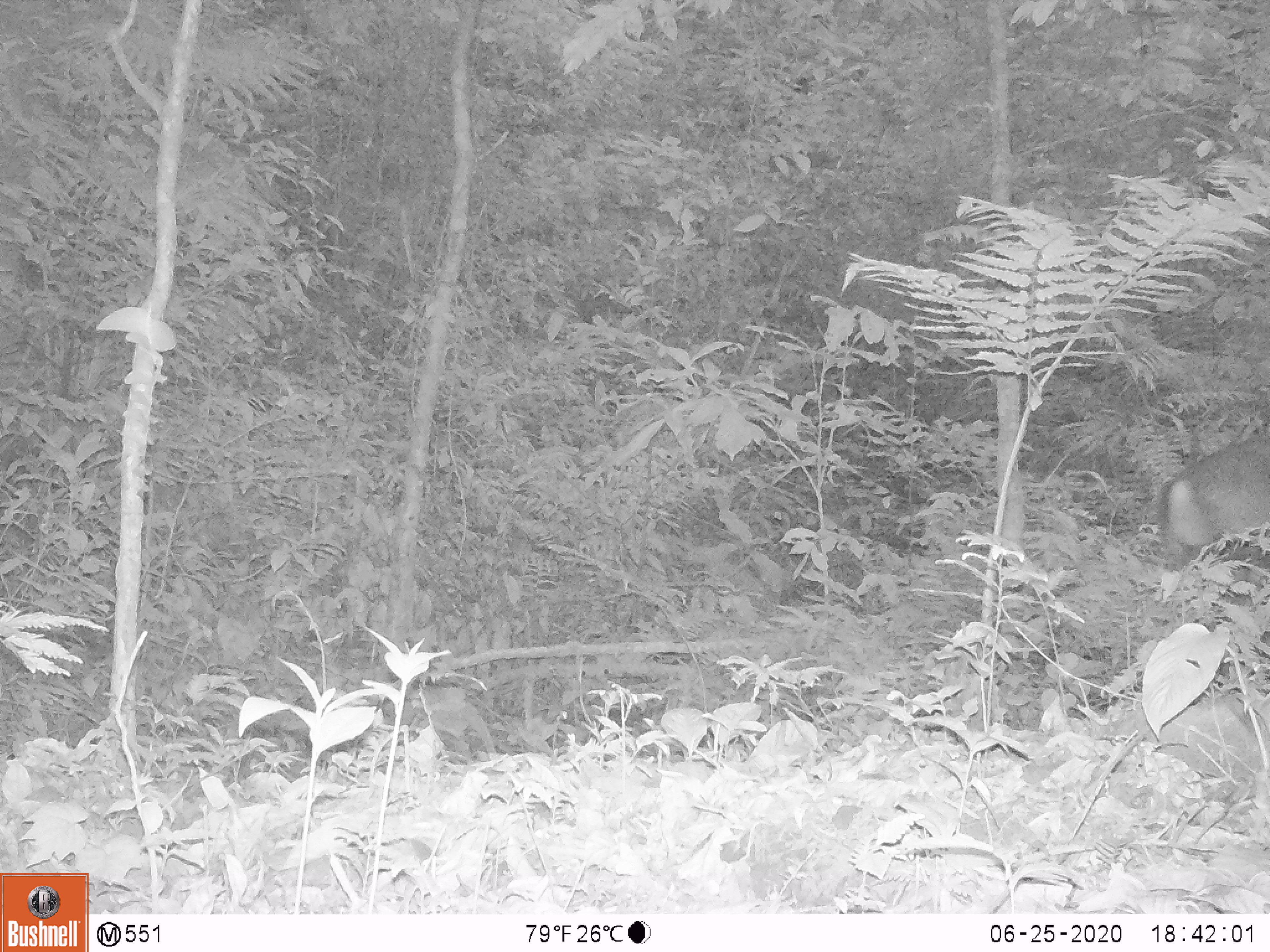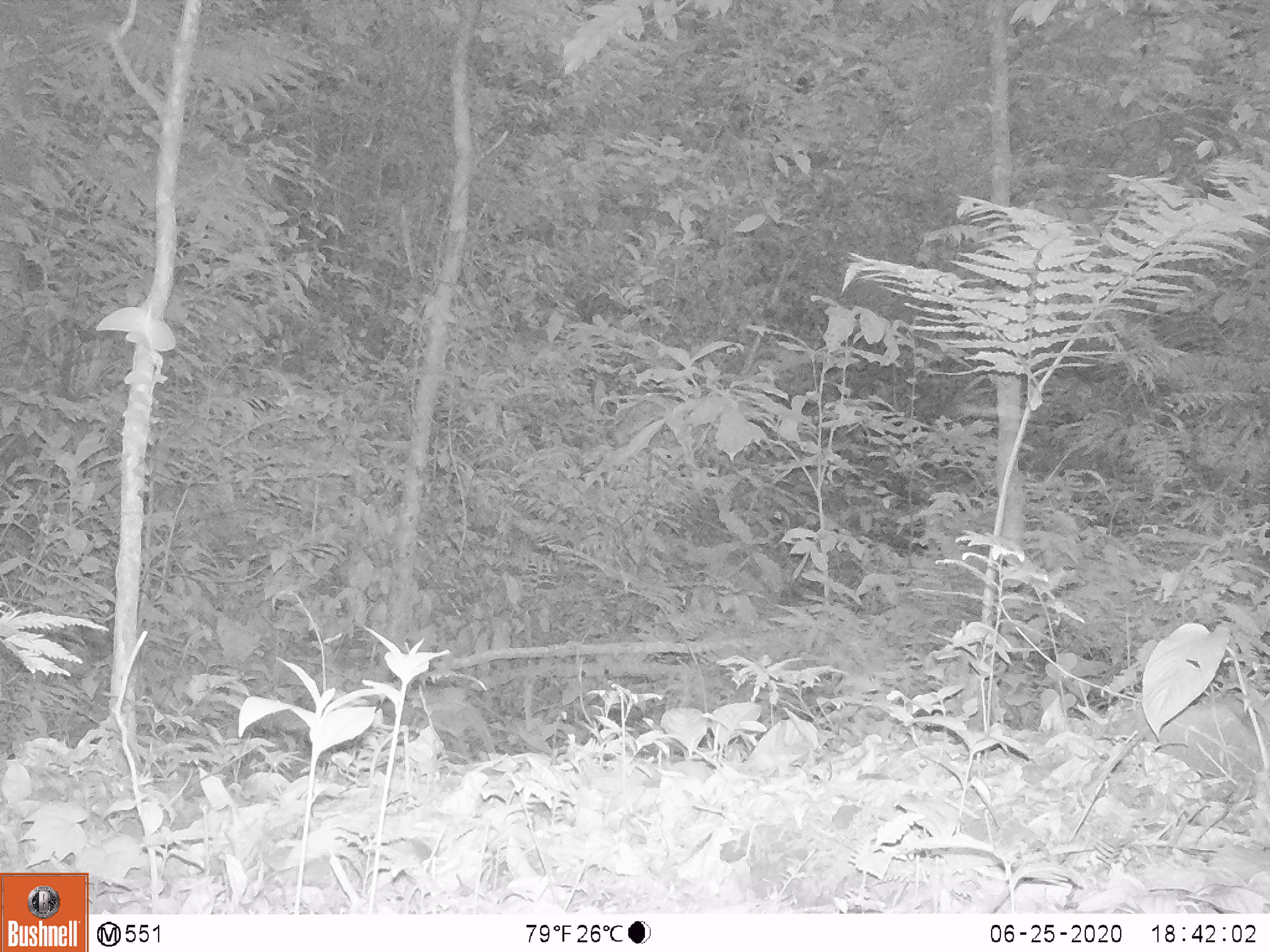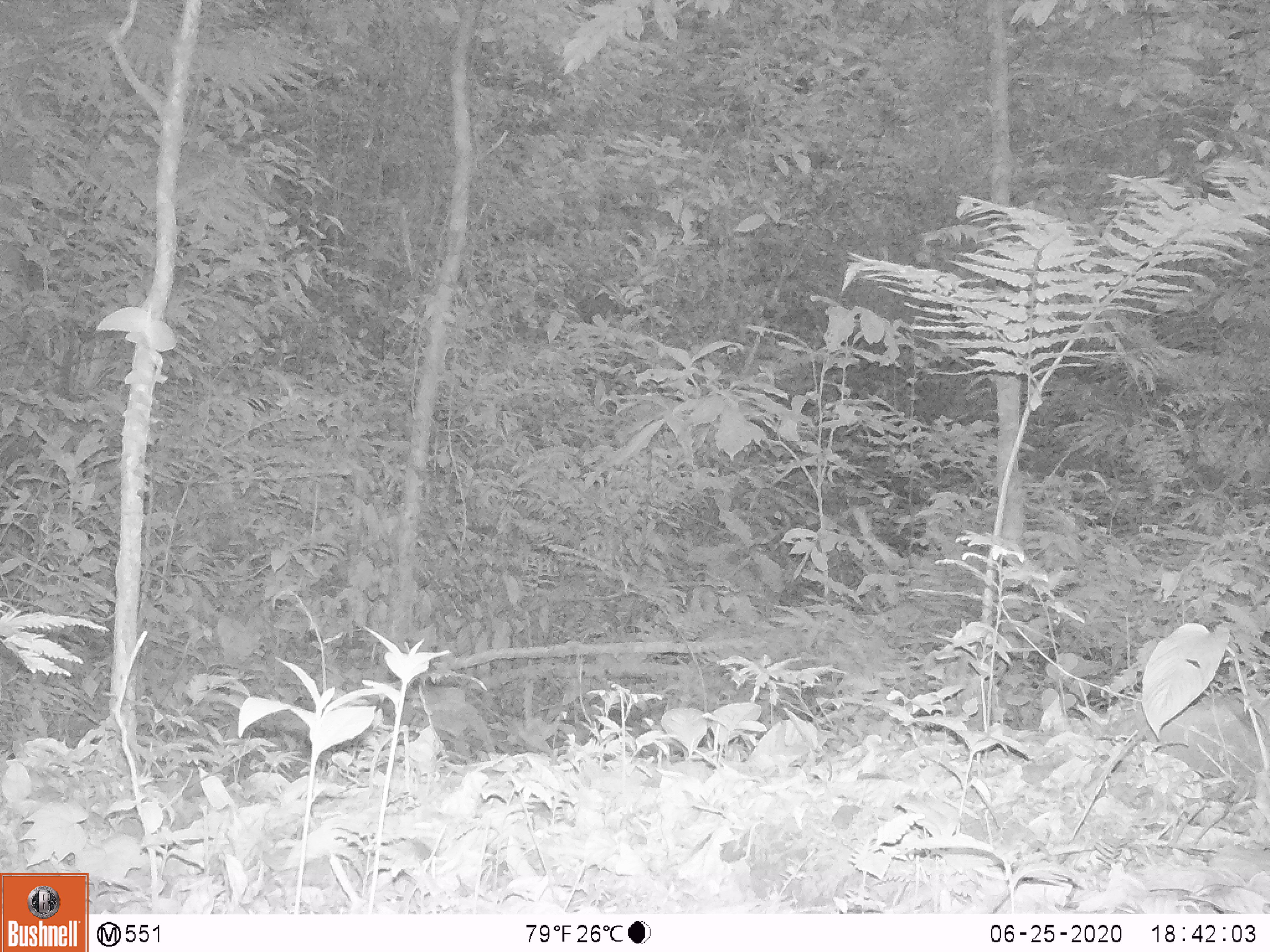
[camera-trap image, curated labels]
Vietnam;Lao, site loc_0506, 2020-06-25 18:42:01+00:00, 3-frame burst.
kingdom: Animalia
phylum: Chordata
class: Mammalia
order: Artiodactyla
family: Cervidae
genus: Muntiacus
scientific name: Muntiacus rooseveltorum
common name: roosevelt's muntjac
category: roosevelts muntjac group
Roosevelts muntjac group (roosevelt's muntjac) (Muntiacus rooseveltorum). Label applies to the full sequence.